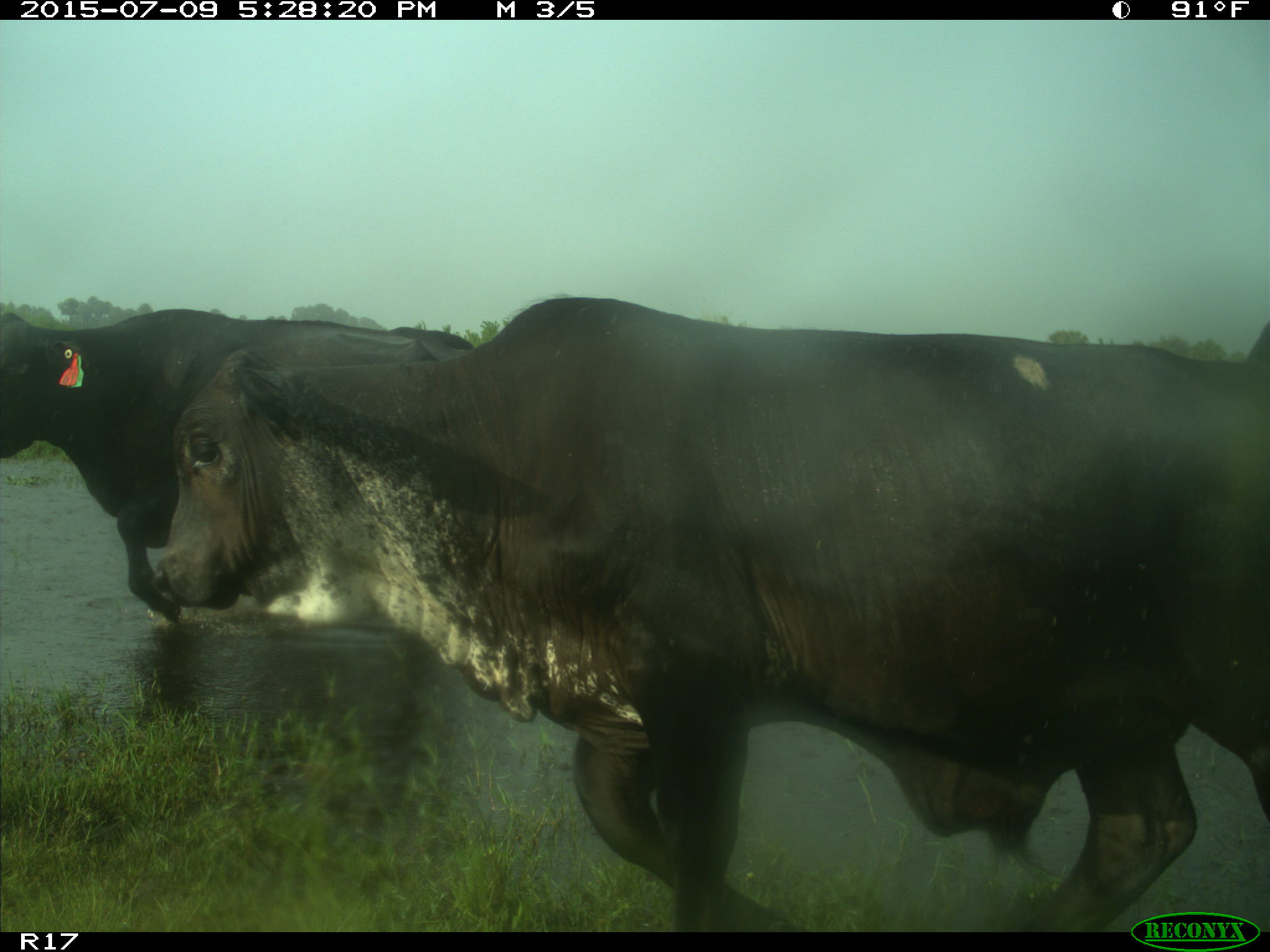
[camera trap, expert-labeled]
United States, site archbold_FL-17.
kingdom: Animalia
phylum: Chordata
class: Mammalia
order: Artiodactyla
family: Bovidae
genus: Bos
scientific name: Bos taurus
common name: domestic cow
Bos taurus (domestic cow).